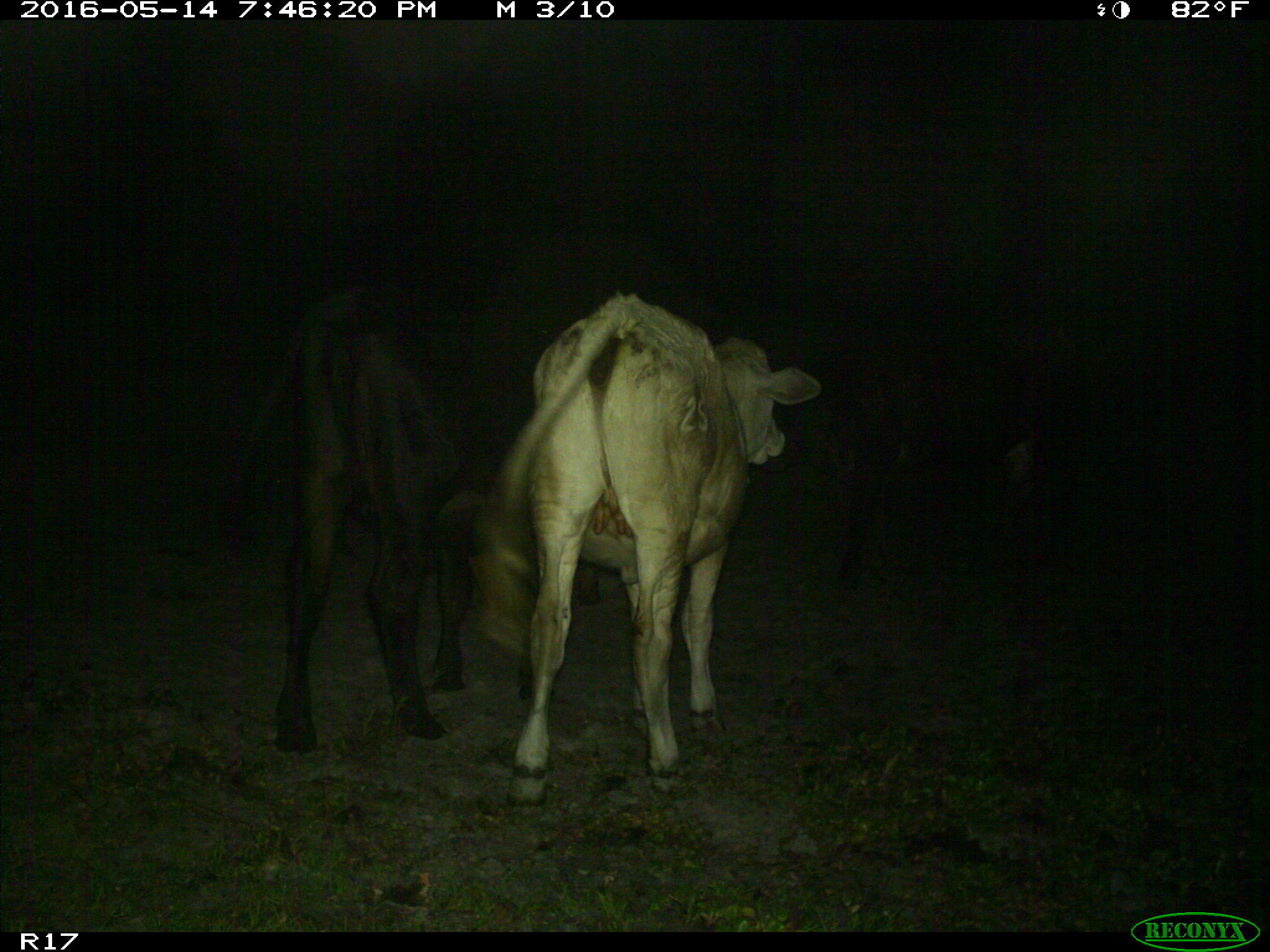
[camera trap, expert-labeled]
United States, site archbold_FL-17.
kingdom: Animalia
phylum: Chordata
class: Mammalia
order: Artiodactyla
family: Bovidae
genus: Bos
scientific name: Bos taurus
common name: domestic cow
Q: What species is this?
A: Bos taurus (domestic cow).